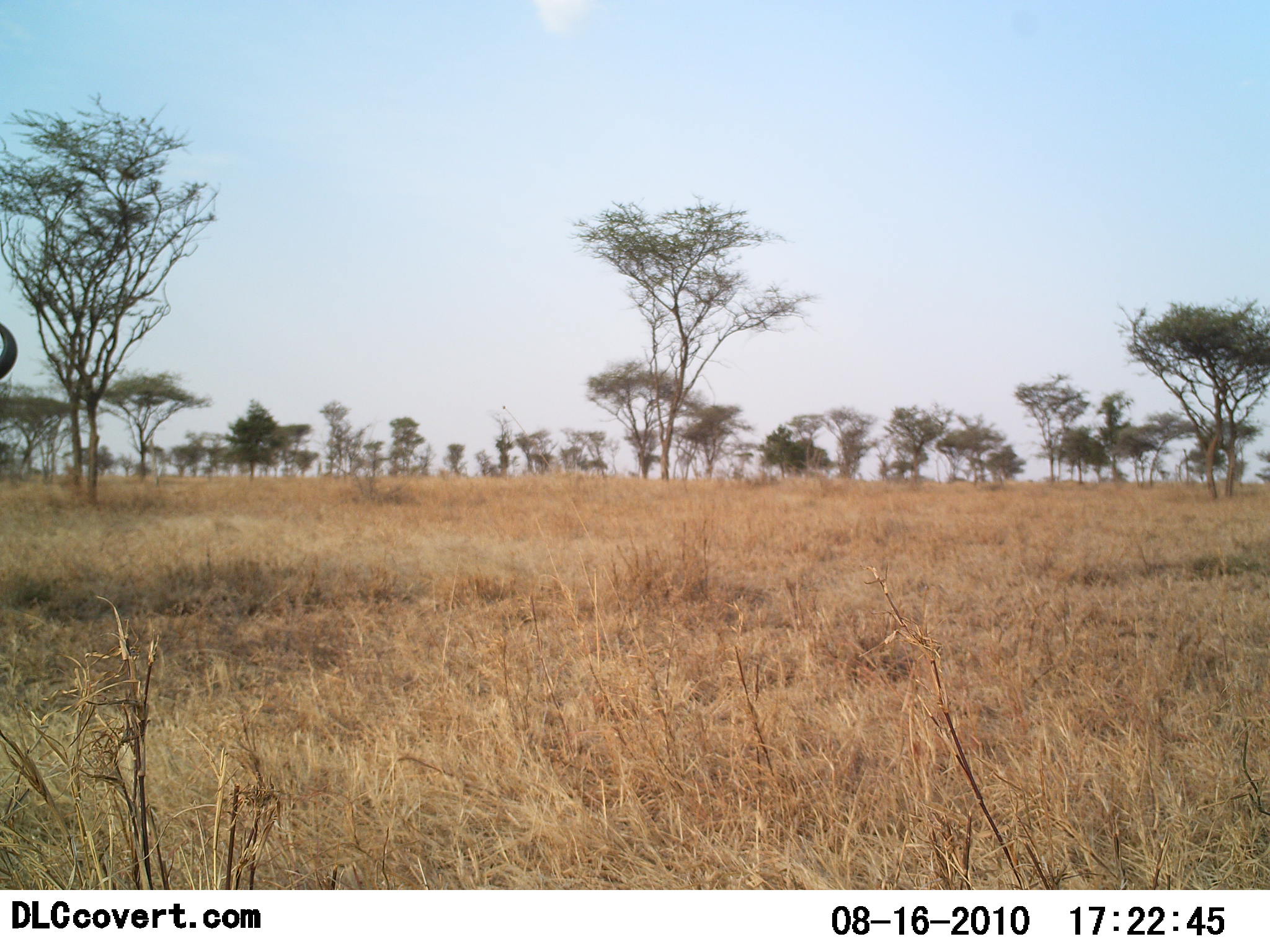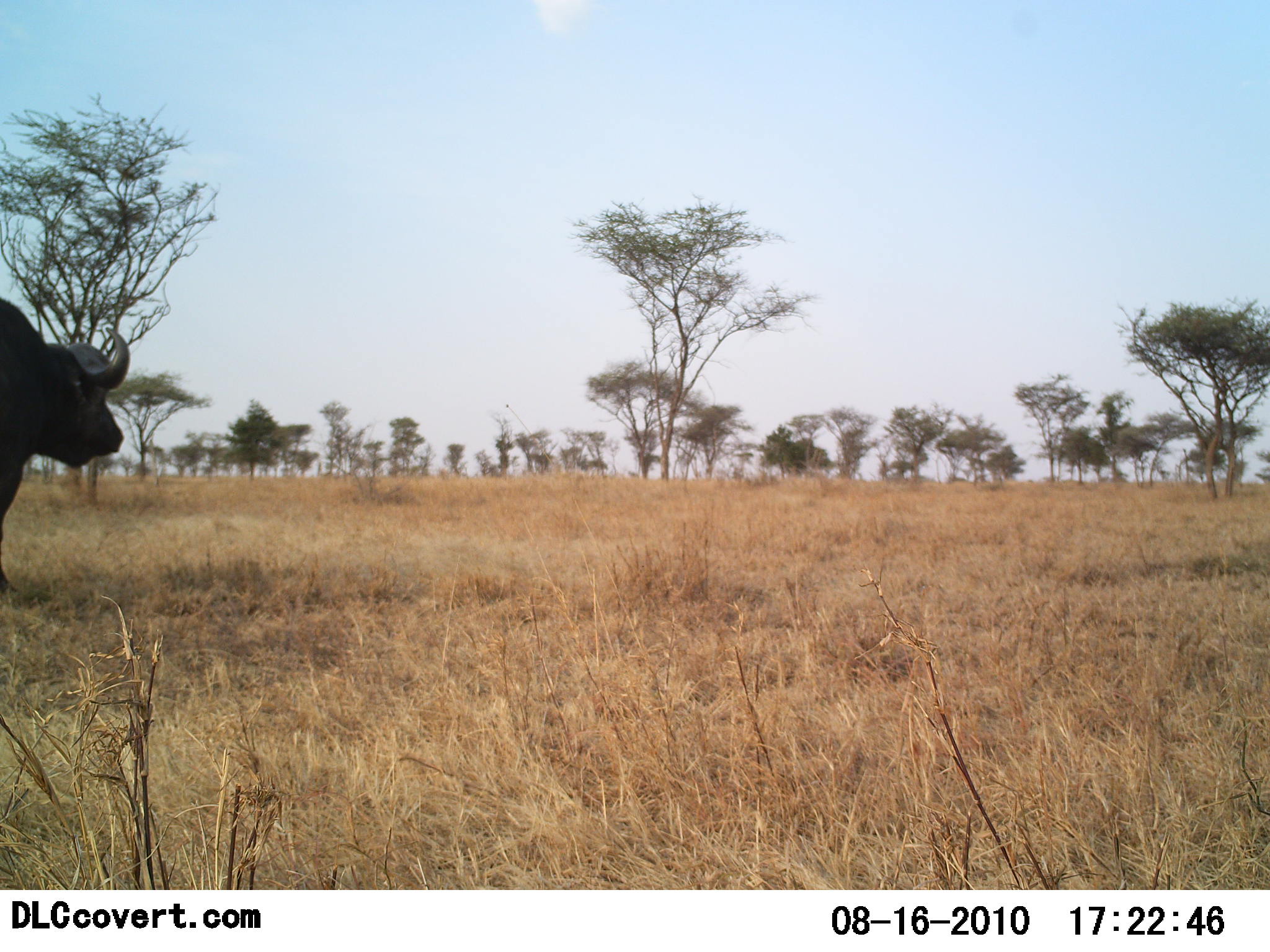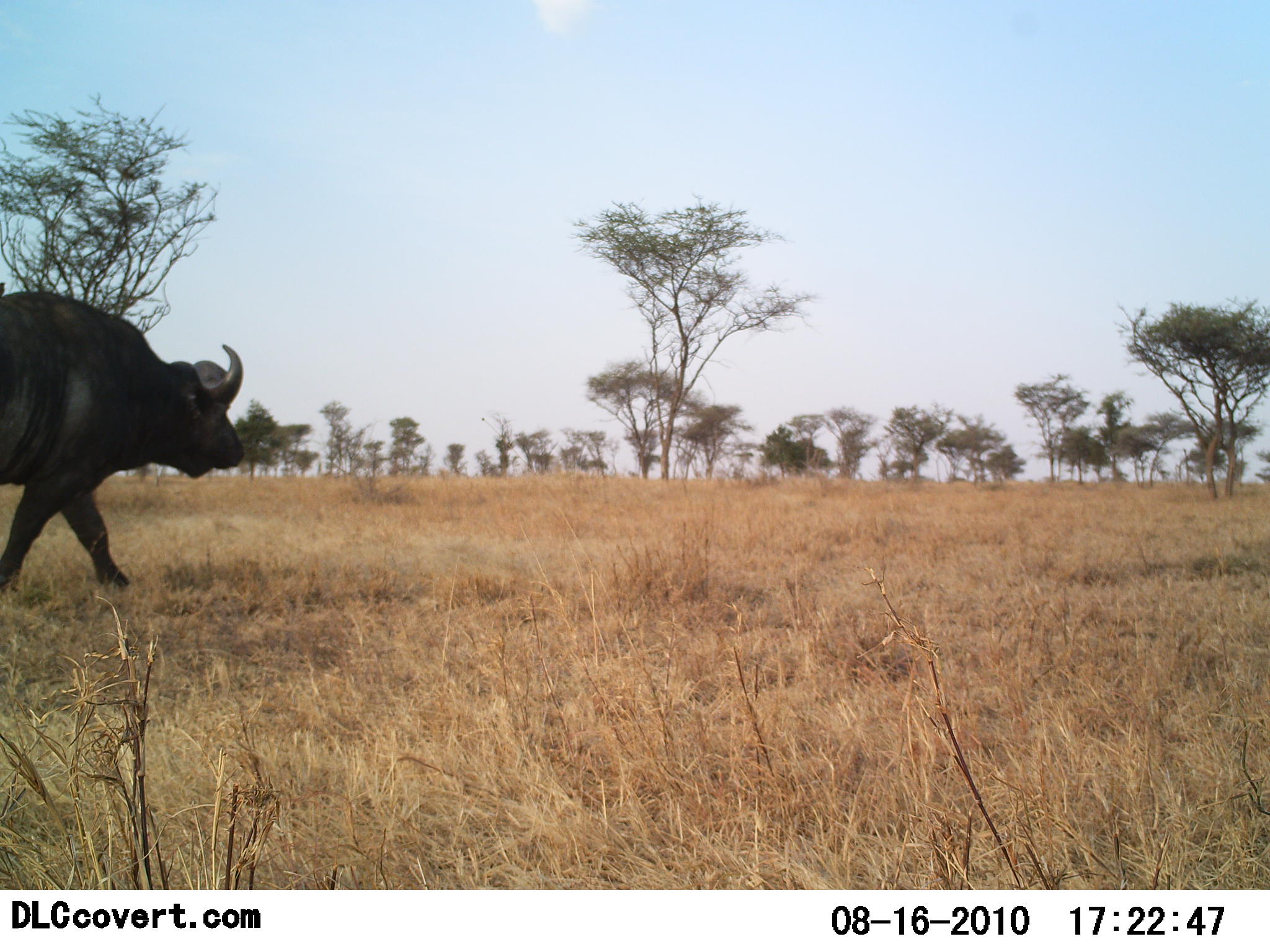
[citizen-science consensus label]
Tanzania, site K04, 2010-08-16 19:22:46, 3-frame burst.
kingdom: Animalia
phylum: Chordata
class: Mammalia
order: Artiodactyla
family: Bovidae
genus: Syncerus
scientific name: Syncerus caffer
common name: cape buffalo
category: buffalo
Buffalo (cape buffalo) (Syncerus caffer), count 1. Behavior (volunteer vote fractions): standing 11%, resting 0%, moving 89%, interacting 0%. Young present (vote fraction): 0%. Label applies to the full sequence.